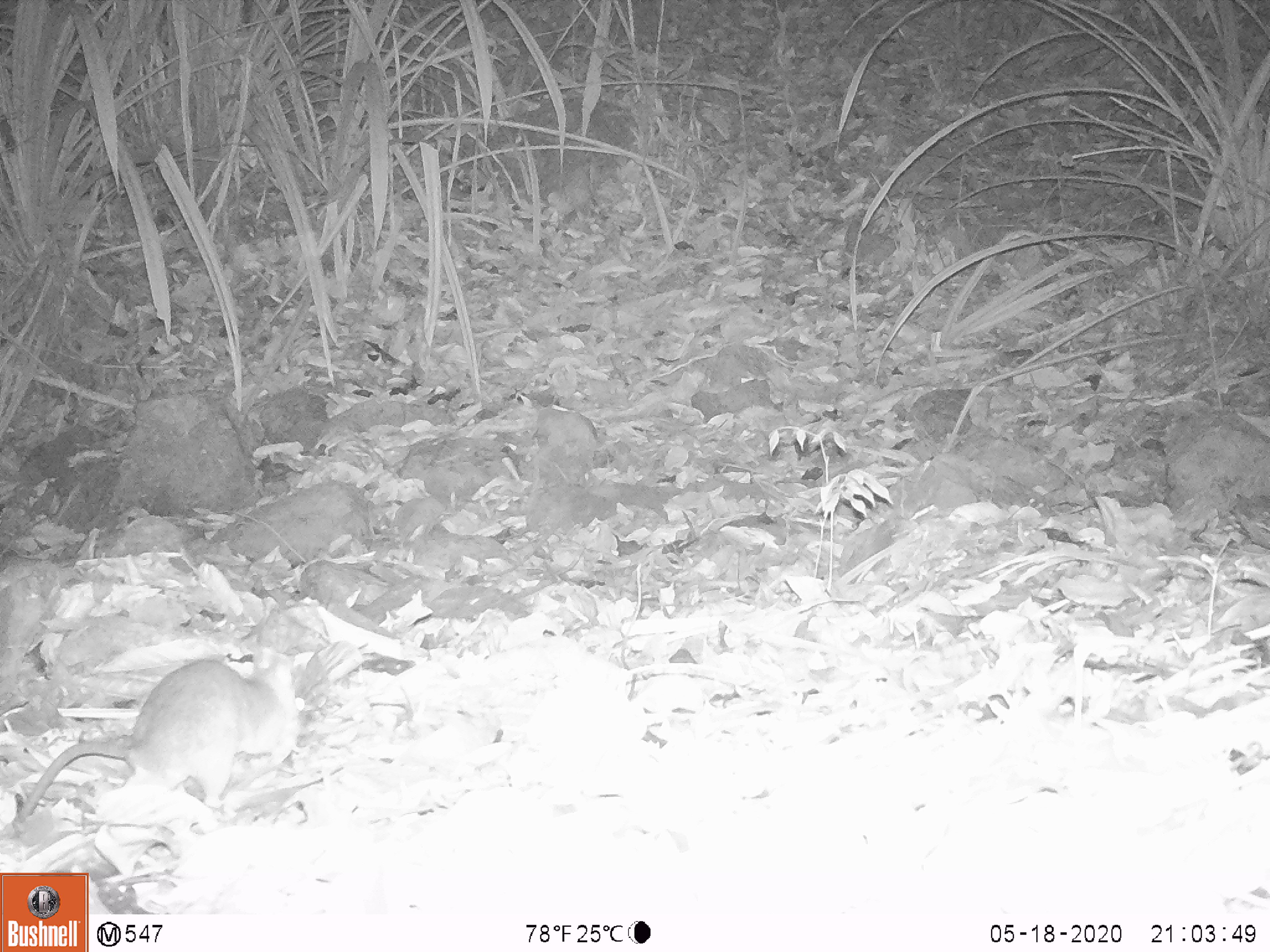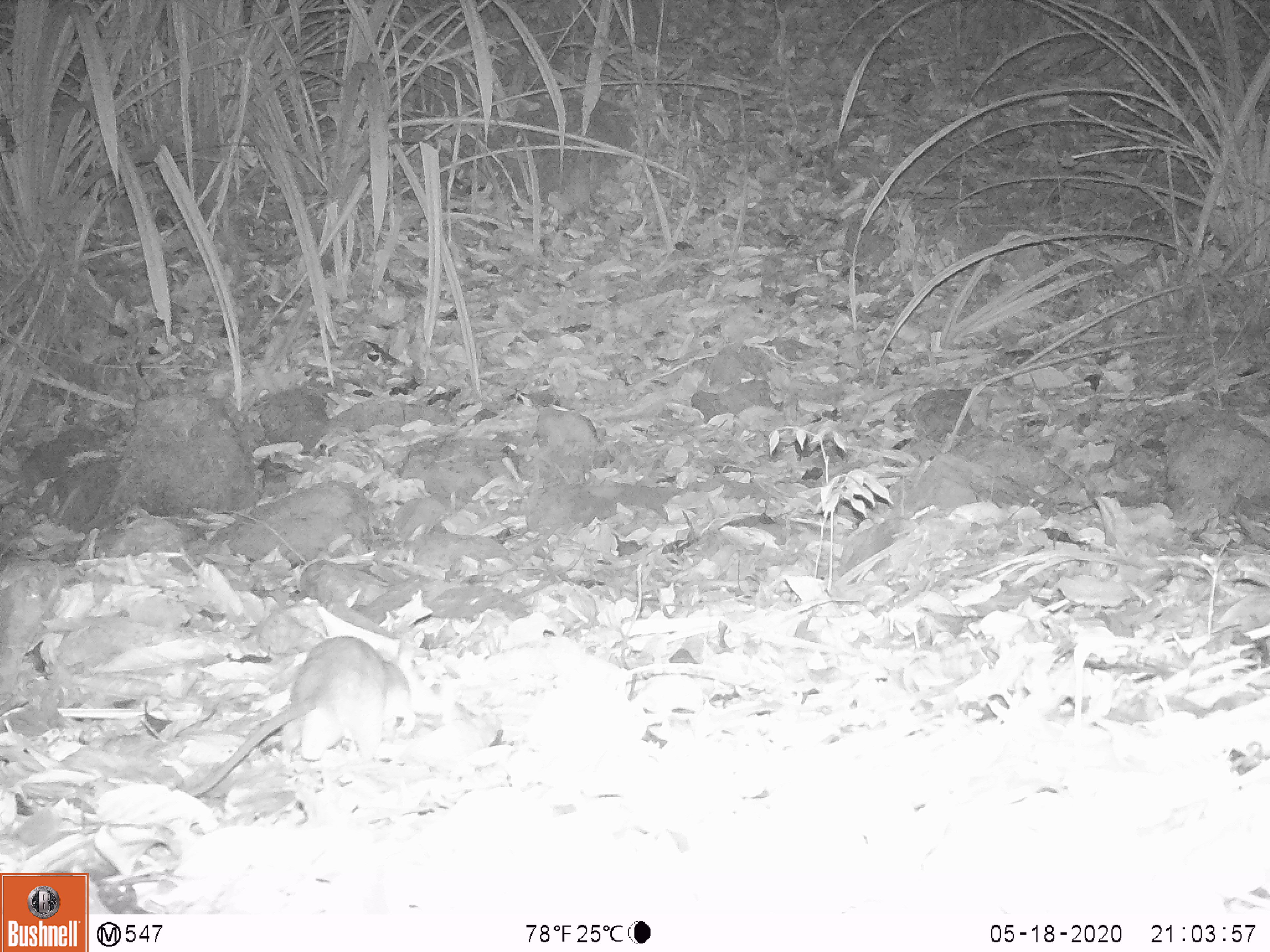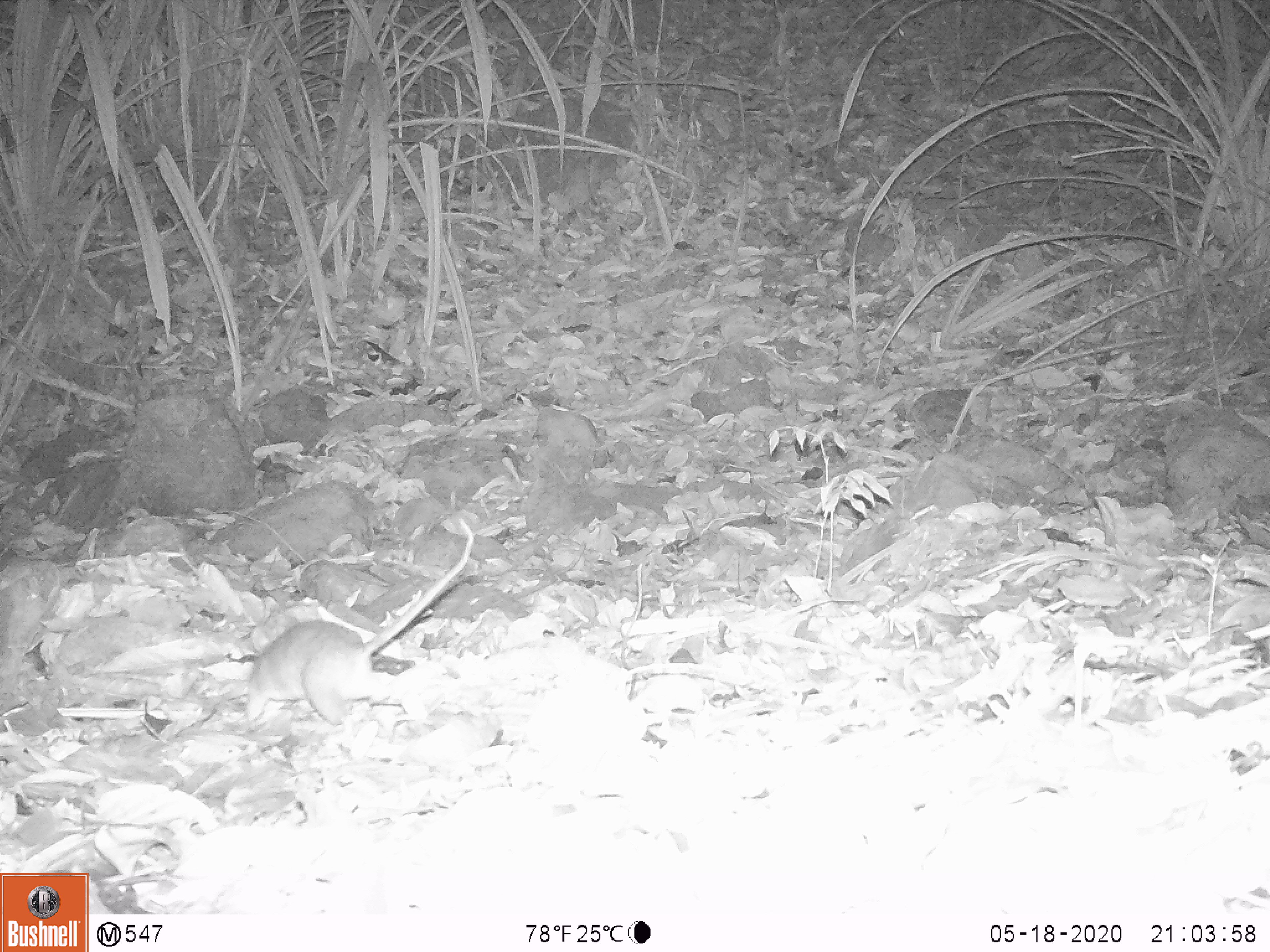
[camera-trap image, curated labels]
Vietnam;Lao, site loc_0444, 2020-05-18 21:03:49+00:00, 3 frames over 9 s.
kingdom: Animalia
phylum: Chordata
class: Mammalia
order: Rodentia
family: Muridae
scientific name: Muridae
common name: old-world mice and rats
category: unidentified murid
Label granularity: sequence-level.